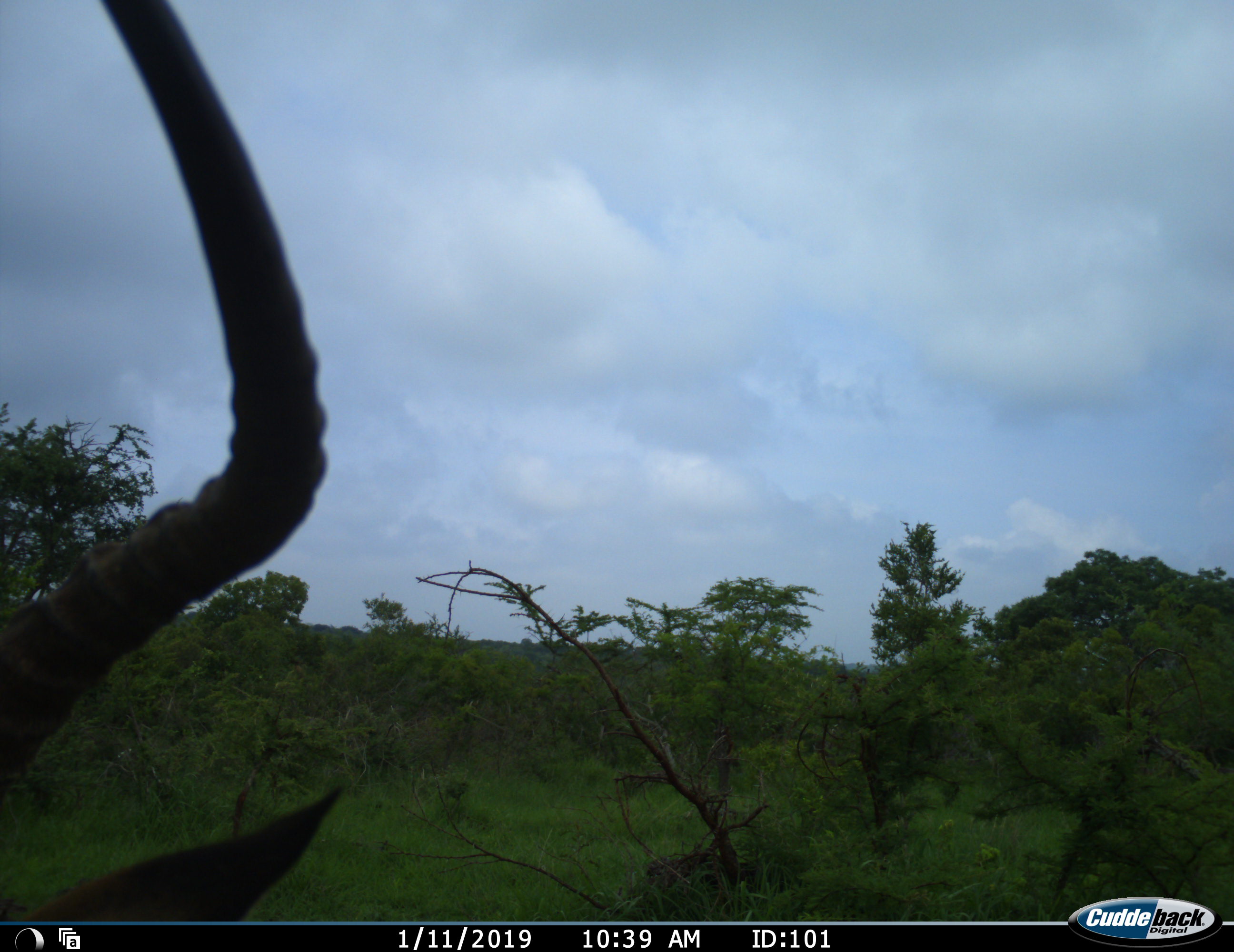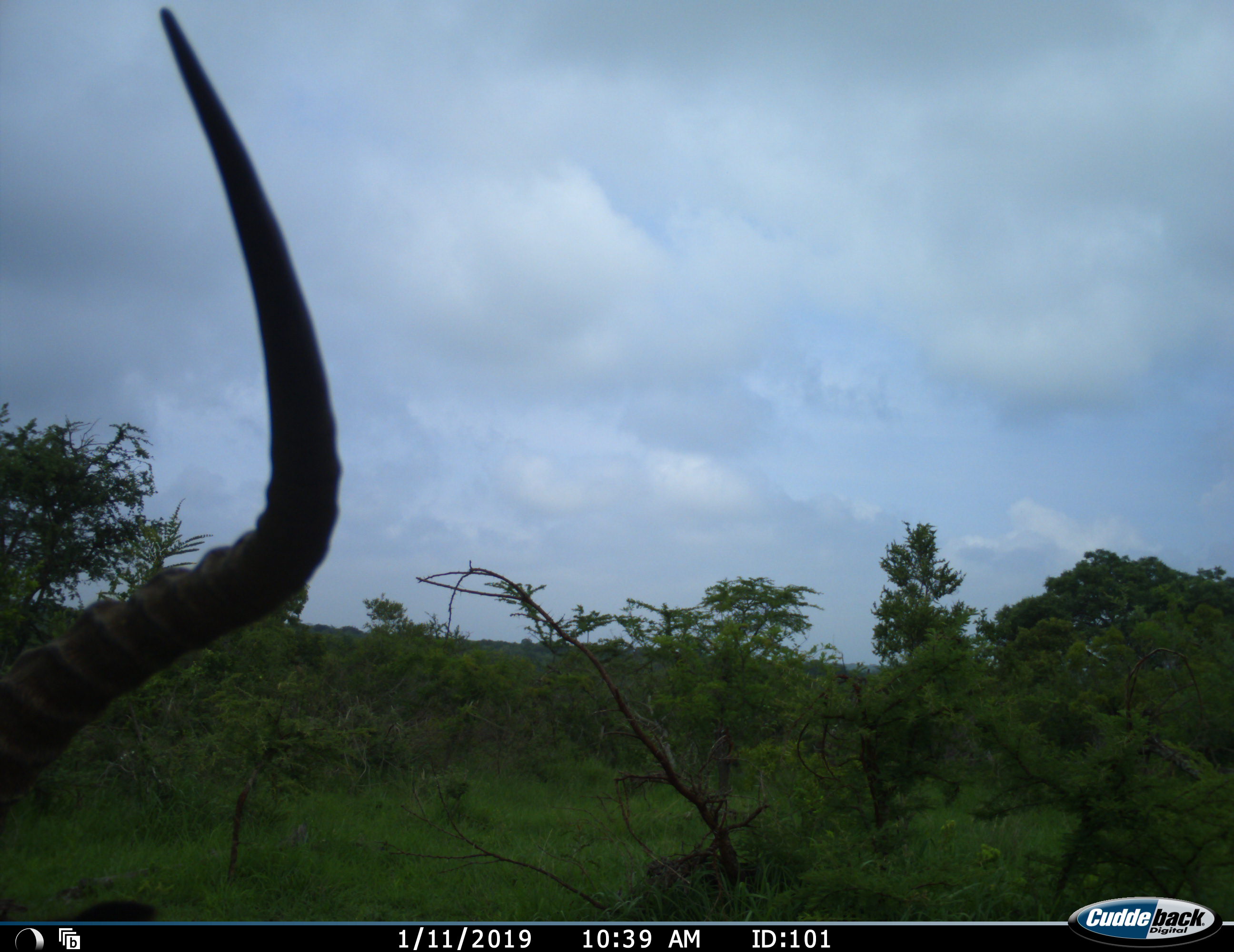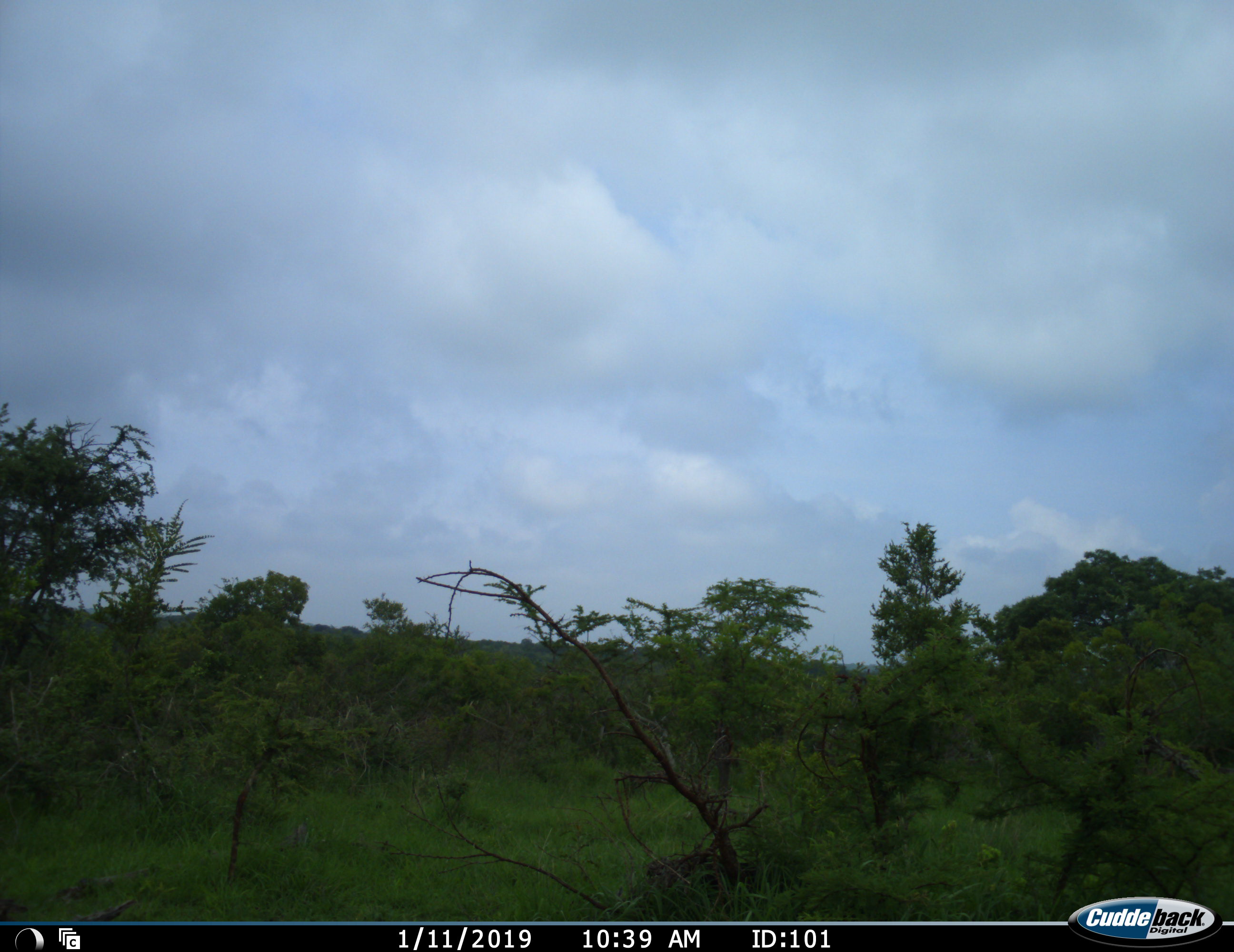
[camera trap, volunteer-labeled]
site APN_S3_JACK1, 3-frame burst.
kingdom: Animalia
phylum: Chordata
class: Mammalia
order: Artiodactyla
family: Bovidae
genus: Aepyceros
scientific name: Aepyceros melampus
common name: impala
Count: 1.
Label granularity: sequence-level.